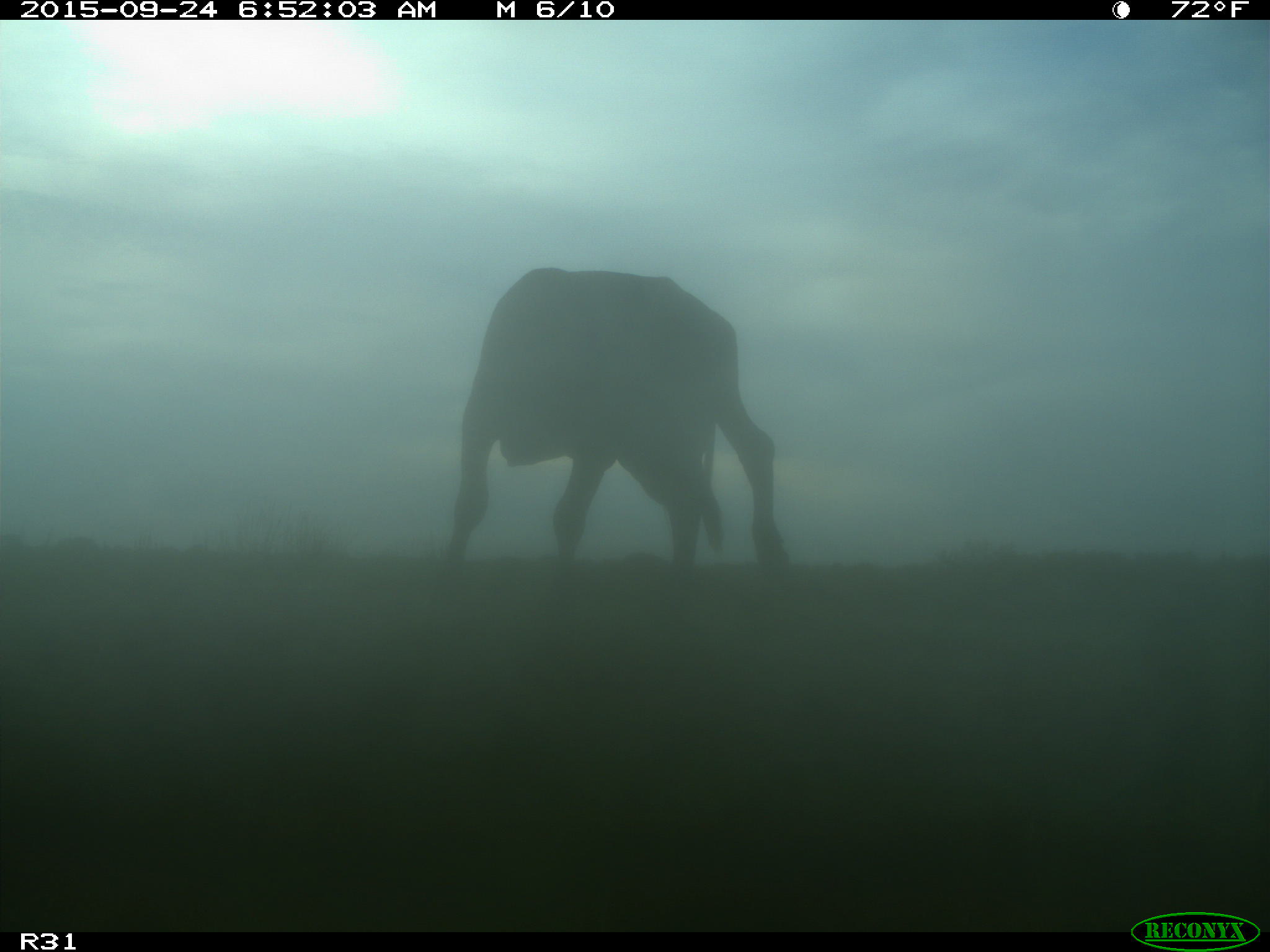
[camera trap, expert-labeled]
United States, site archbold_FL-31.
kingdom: Animalia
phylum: Chordata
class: Mammalia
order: Artiodactyla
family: Bovidae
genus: Bos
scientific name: Bos taurus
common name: domestic cow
Bos taurus (domestic cow).